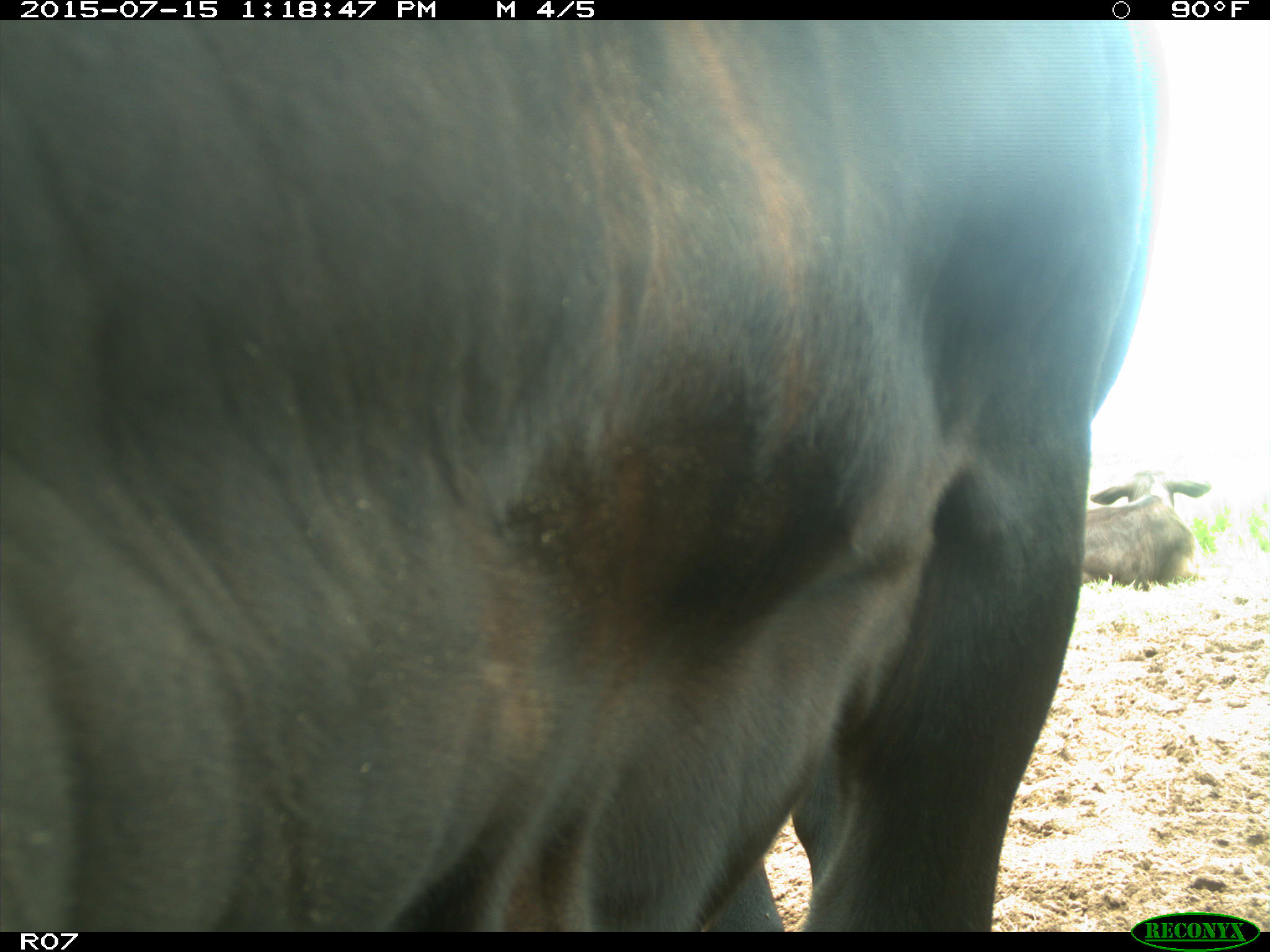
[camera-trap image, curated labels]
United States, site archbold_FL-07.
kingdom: Animalia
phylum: Chordata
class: Mammalia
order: Artiodactyla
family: Bovidae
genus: Bos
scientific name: Bos taurus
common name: domestic cow